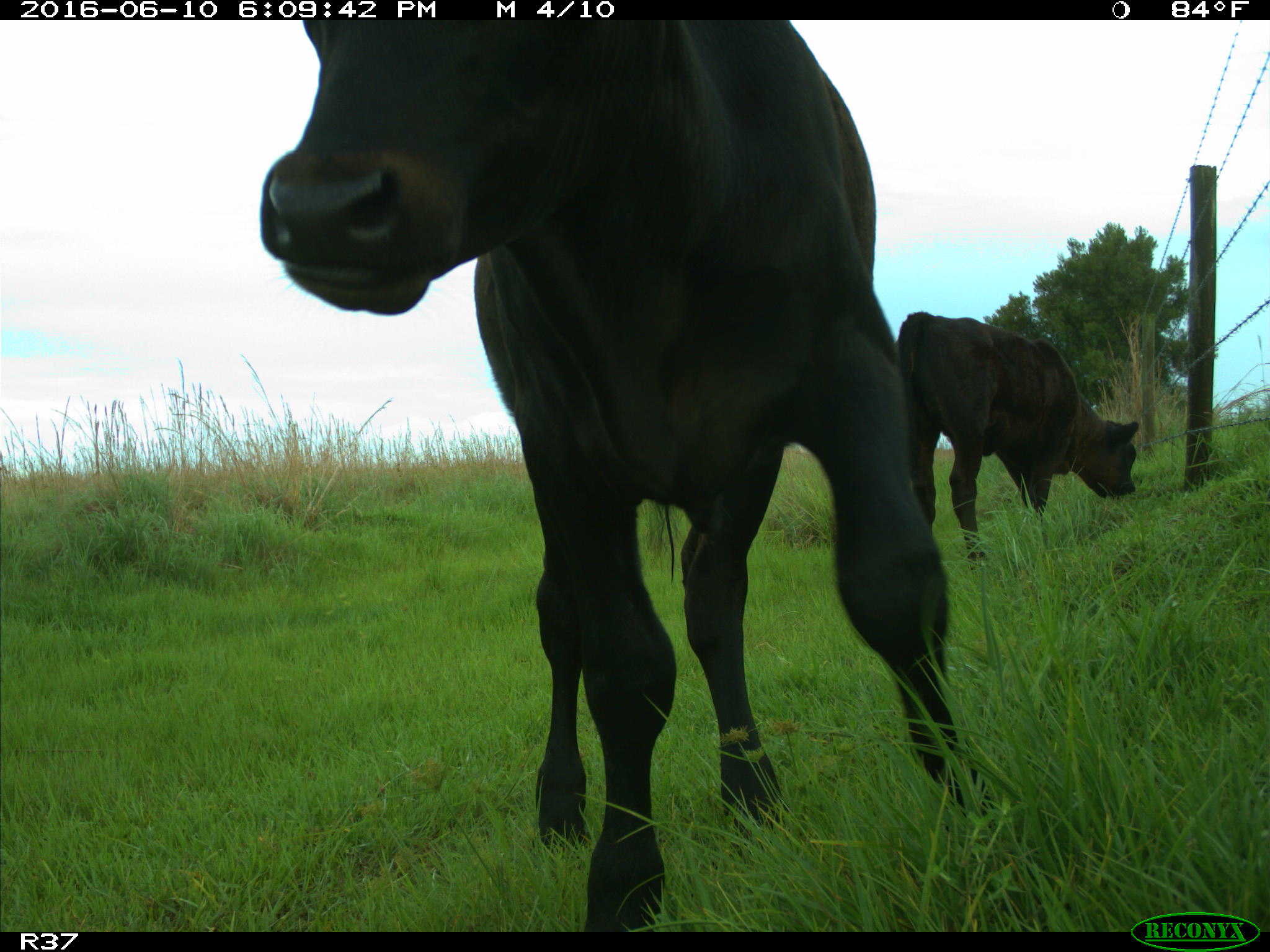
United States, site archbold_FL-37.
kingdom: Animalia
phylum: Chordata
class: Mammalia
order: Artiodactyla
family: Bovidae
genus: Bos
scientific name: Bos taurus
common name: domestic cow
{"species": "Bos taurus (domestic cow)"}